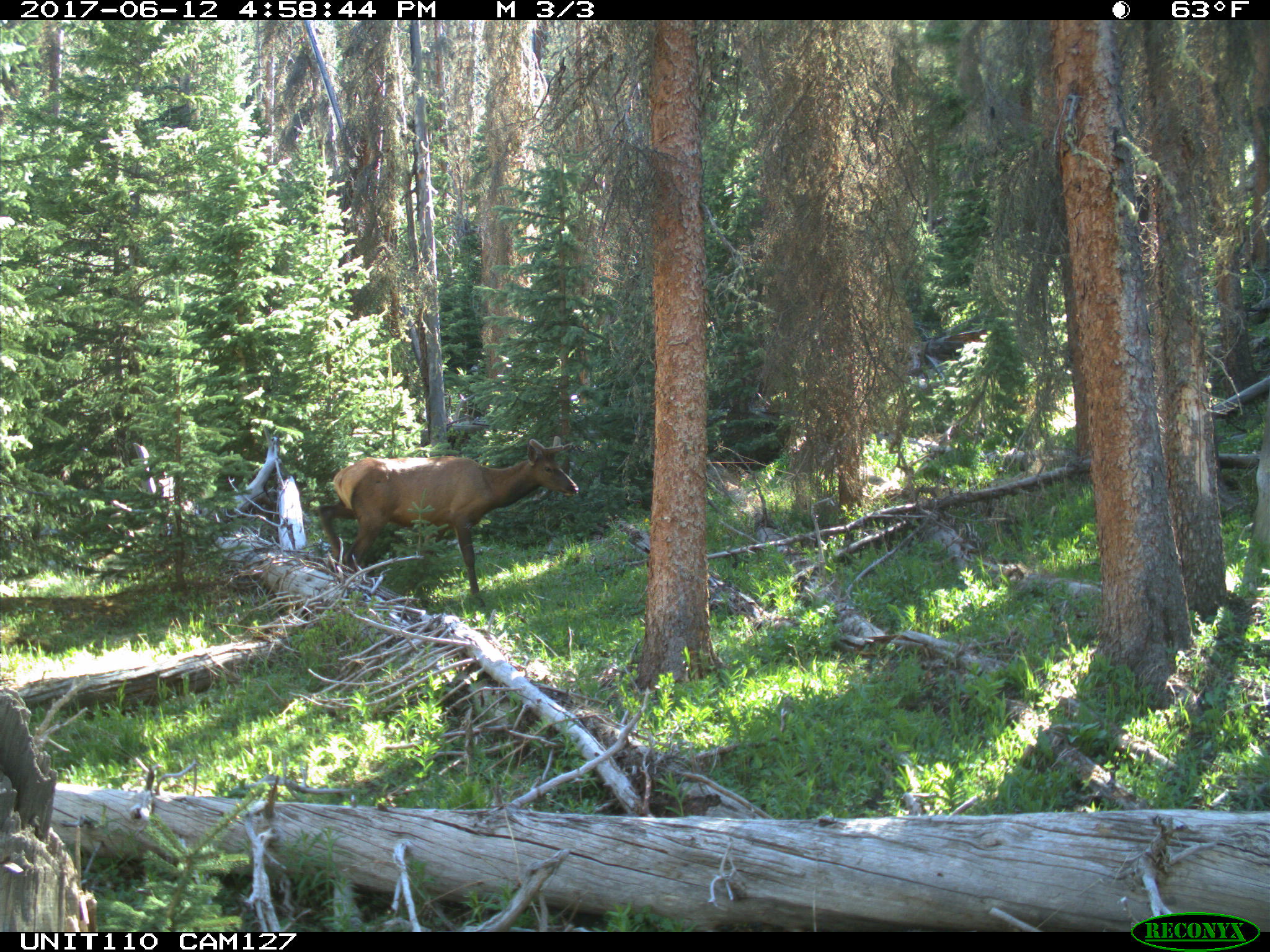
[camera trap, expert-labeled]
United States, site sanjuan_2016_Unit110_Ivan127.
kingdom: Animalia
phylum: Chordata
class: Mammalia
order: Artiodactyla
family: Cervidae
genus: Cervus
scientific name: Cervus elaphus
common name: red deer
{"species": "Cervus elaphus (red deer)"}